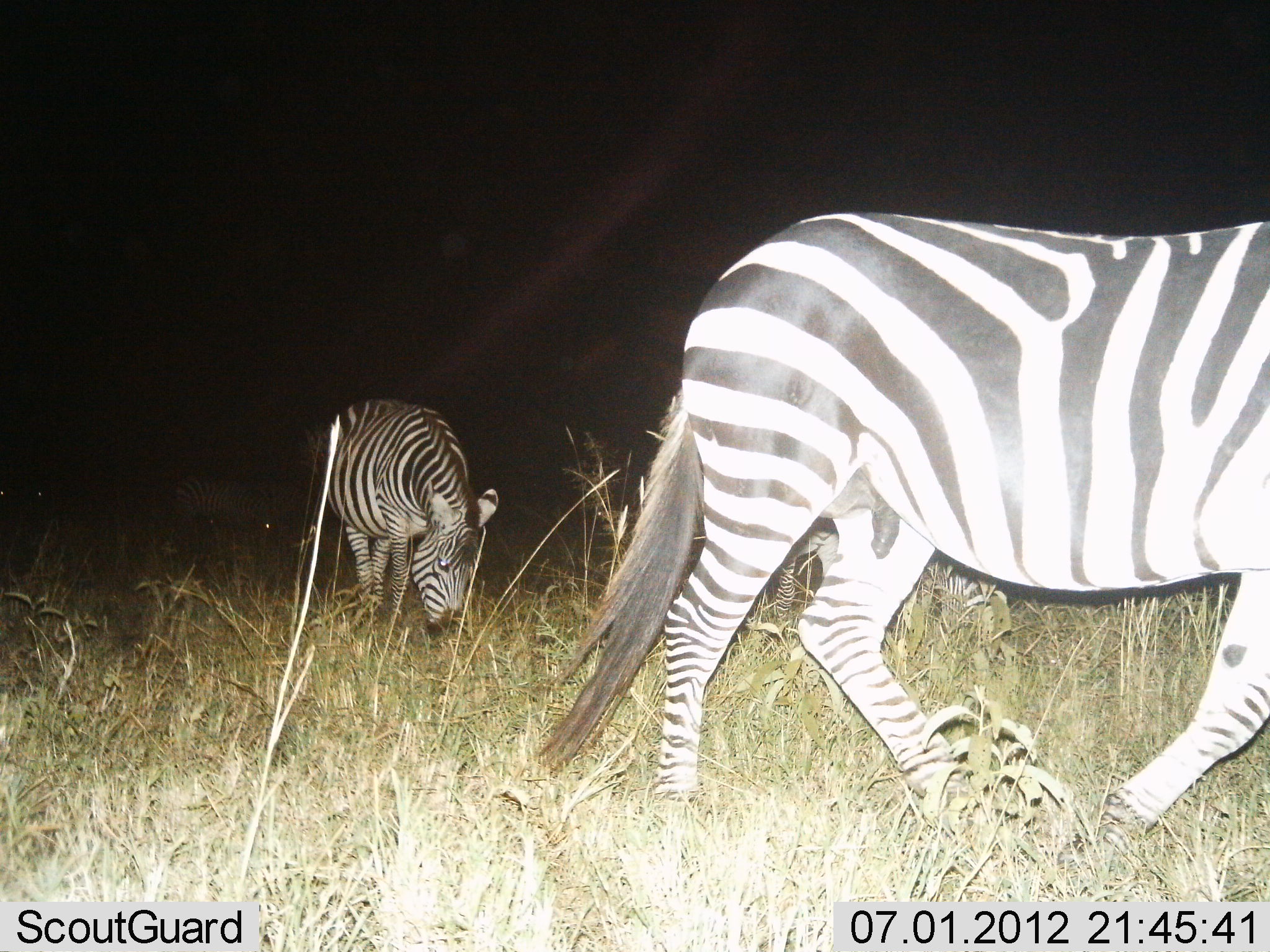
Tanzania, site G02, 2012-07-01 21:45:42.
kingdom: Animalia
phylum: Chordata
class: Mammalia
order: Perissodactyla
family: Equidae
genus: Equus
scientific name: Equus quagga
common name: plains zebra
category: zebra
Zebra (plains zebra) (Equus quagga), count 2. Behavior (volunteer vote fractions): standing 20%, resting 0%, moving 80%, interacting 0%. Young present (vote fraction): 0%. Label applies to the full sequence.